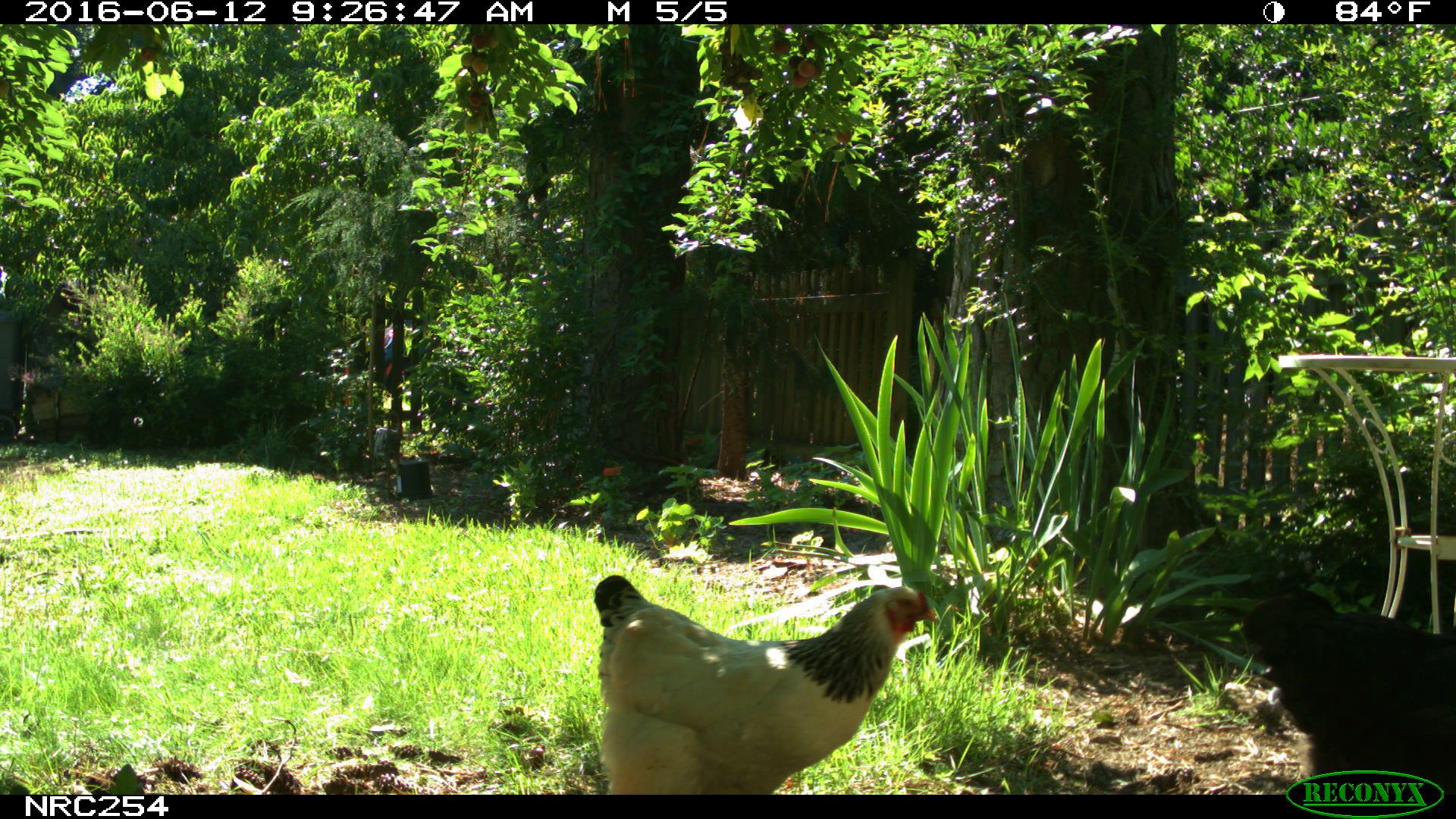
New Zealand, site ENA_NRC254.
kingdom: Animalia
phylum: Chordata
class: Aves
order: Galliformes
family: Phasianidae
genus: Gallus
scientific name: Gallus gallus domesticus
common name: chicken